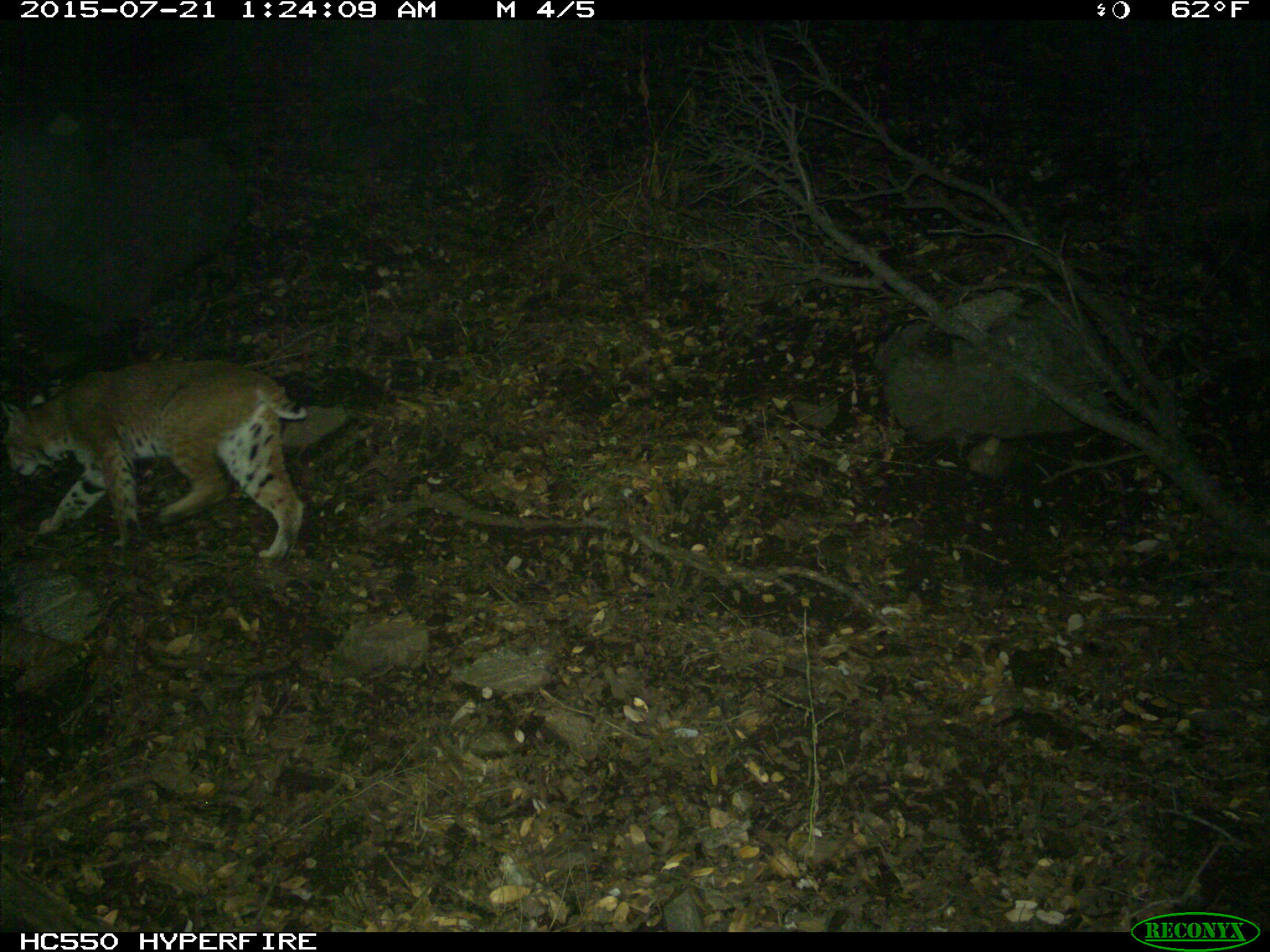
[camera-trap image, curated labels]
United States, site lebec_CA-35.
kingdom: Animalia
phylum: Chordata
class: Mammalia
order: Carnivora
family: Felidae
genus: Lynx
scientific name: Lynx rufus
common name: bobcat